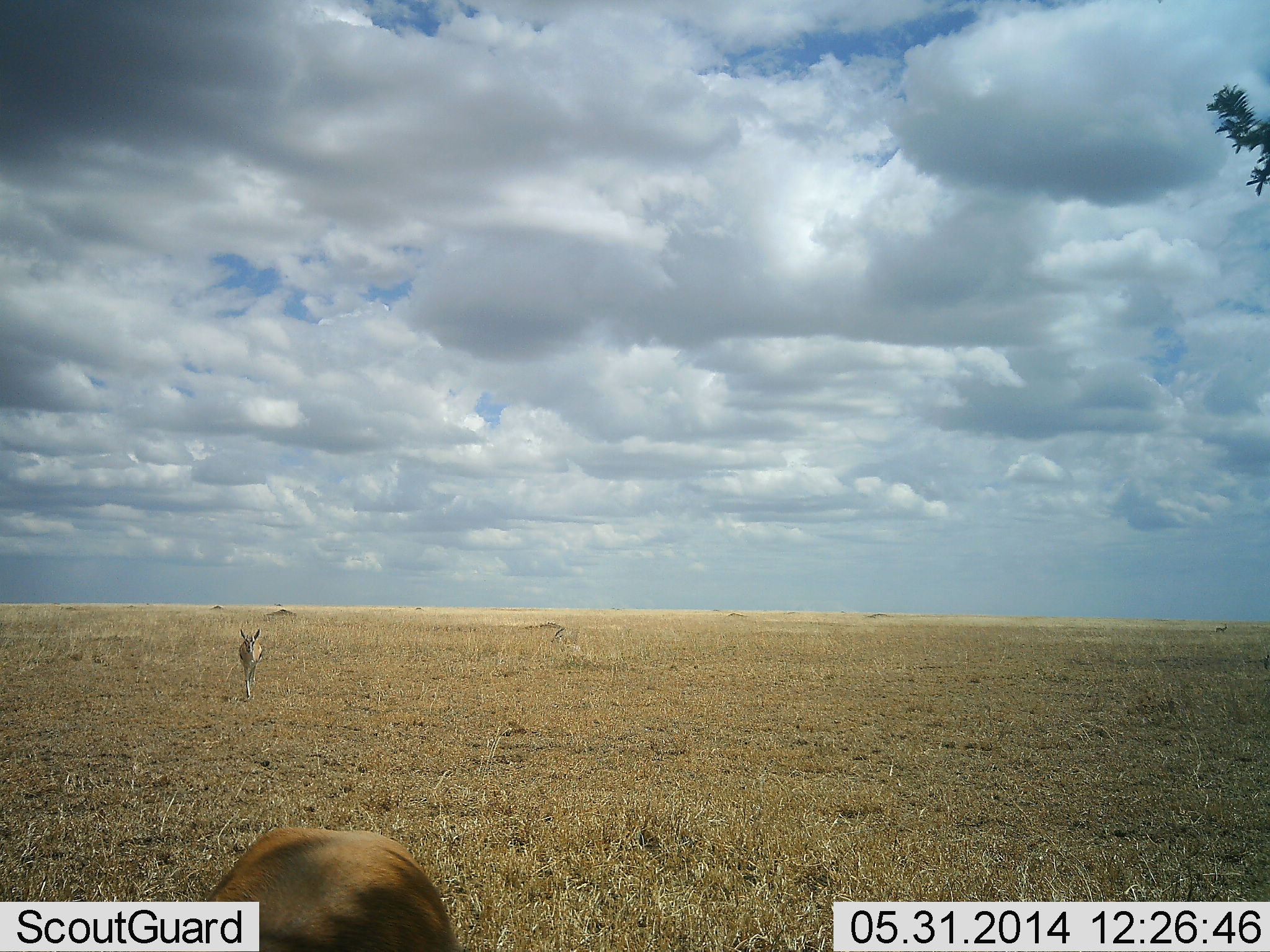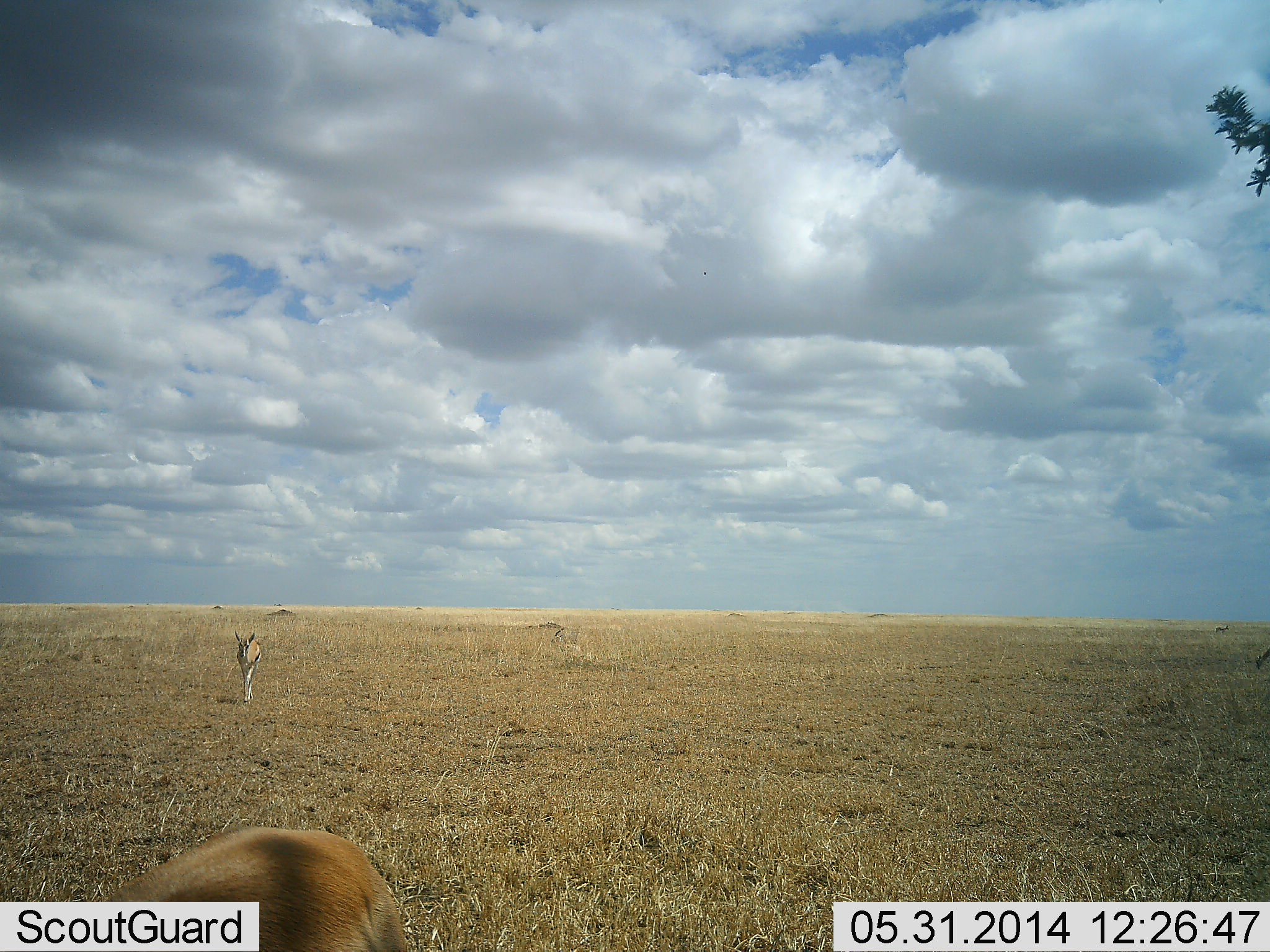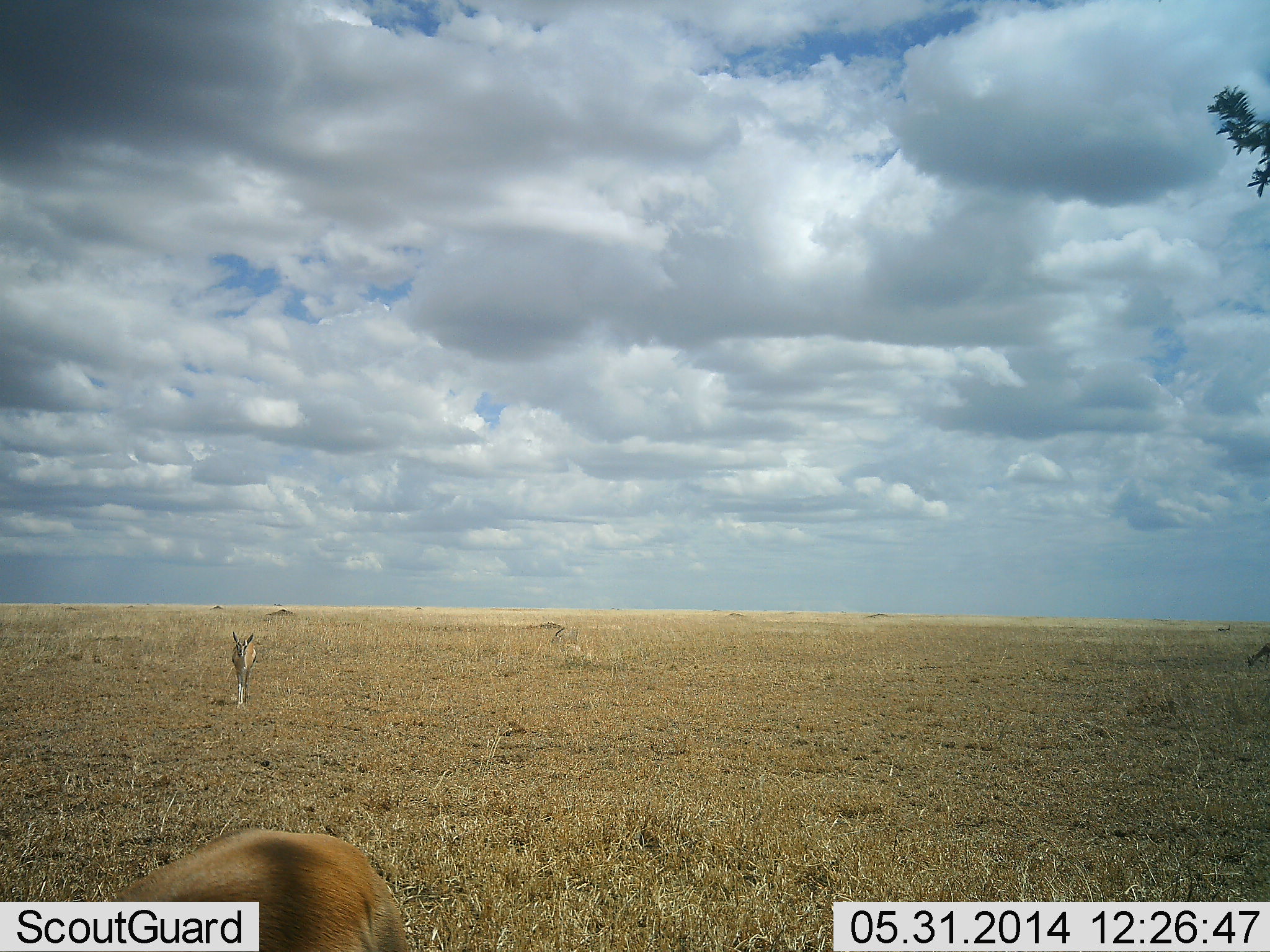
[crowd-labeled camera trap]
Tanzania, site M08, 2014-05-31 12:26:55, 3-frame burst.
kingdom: Animalia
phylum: Chordata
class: Mammalia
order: Artiodactyla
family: Bovidae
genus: Eudorcas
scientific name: Eudorcas thomsonii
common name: thomson's gazelle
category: gazellethomsons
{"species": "gazellethomsons (thomson's gazelle) (Eudorcas thomsonii)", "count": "2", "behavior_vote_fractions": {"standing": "60%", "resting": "10%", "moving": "90%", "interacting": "0%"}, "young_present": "0%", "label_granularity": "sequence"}